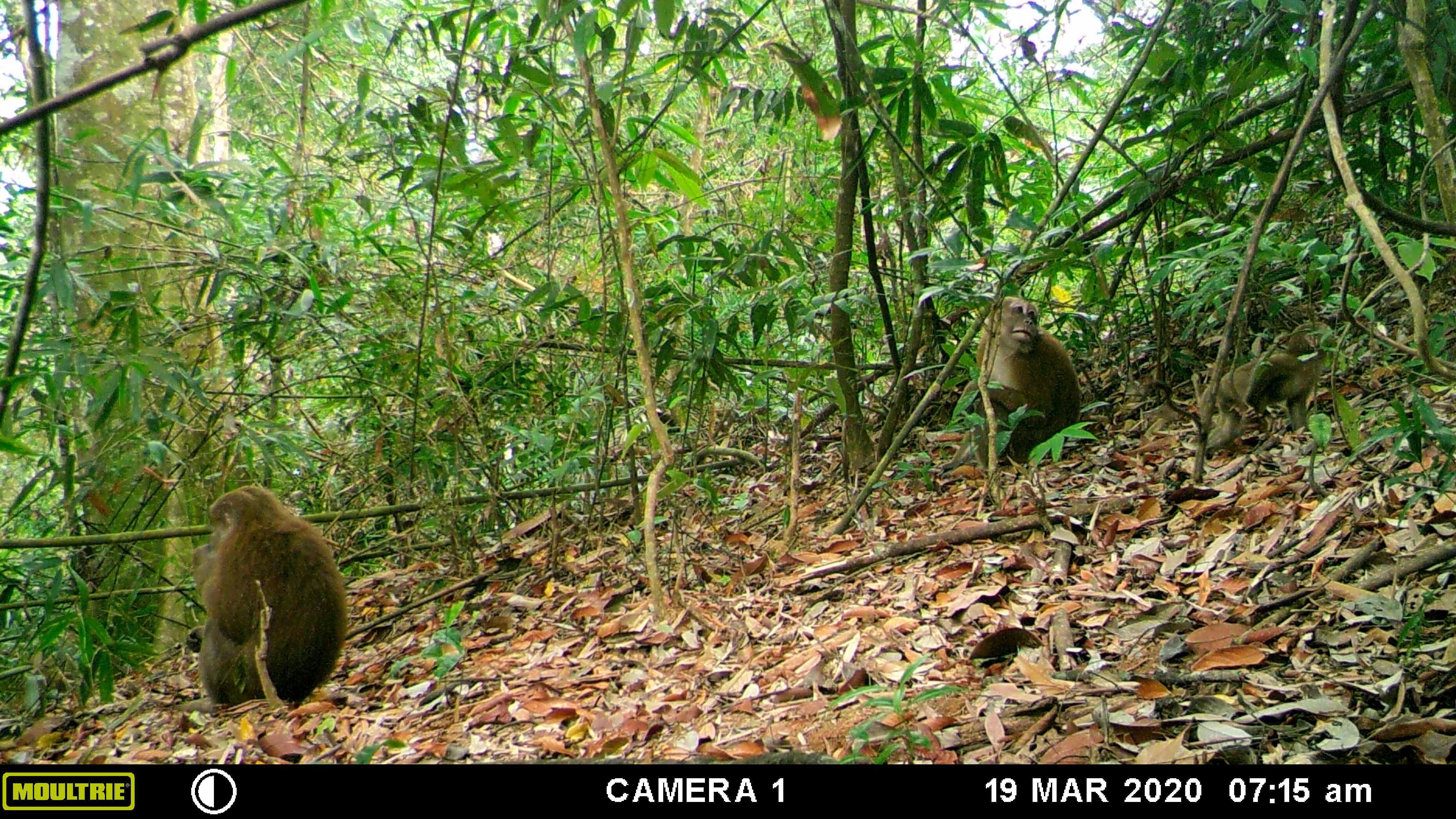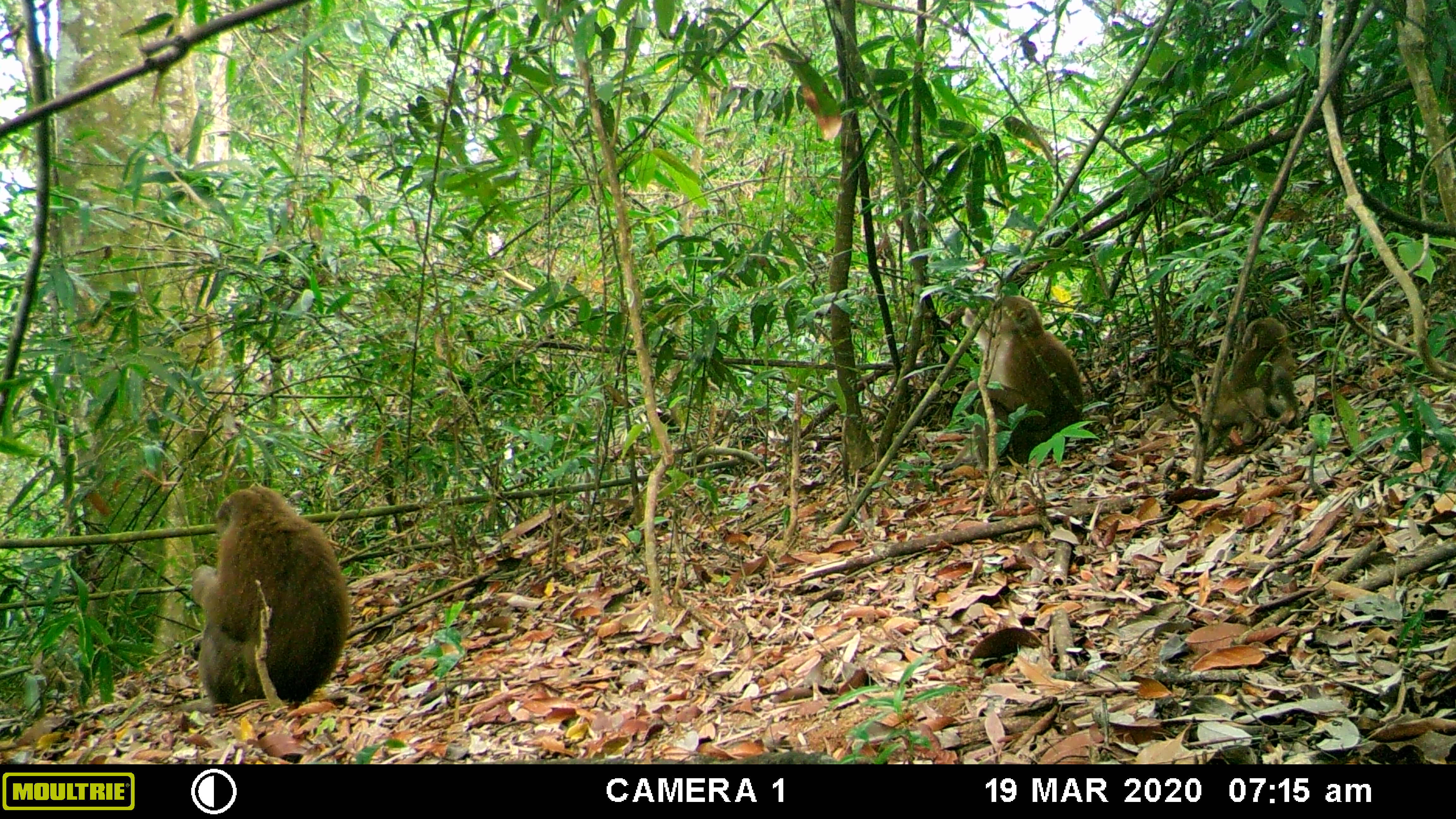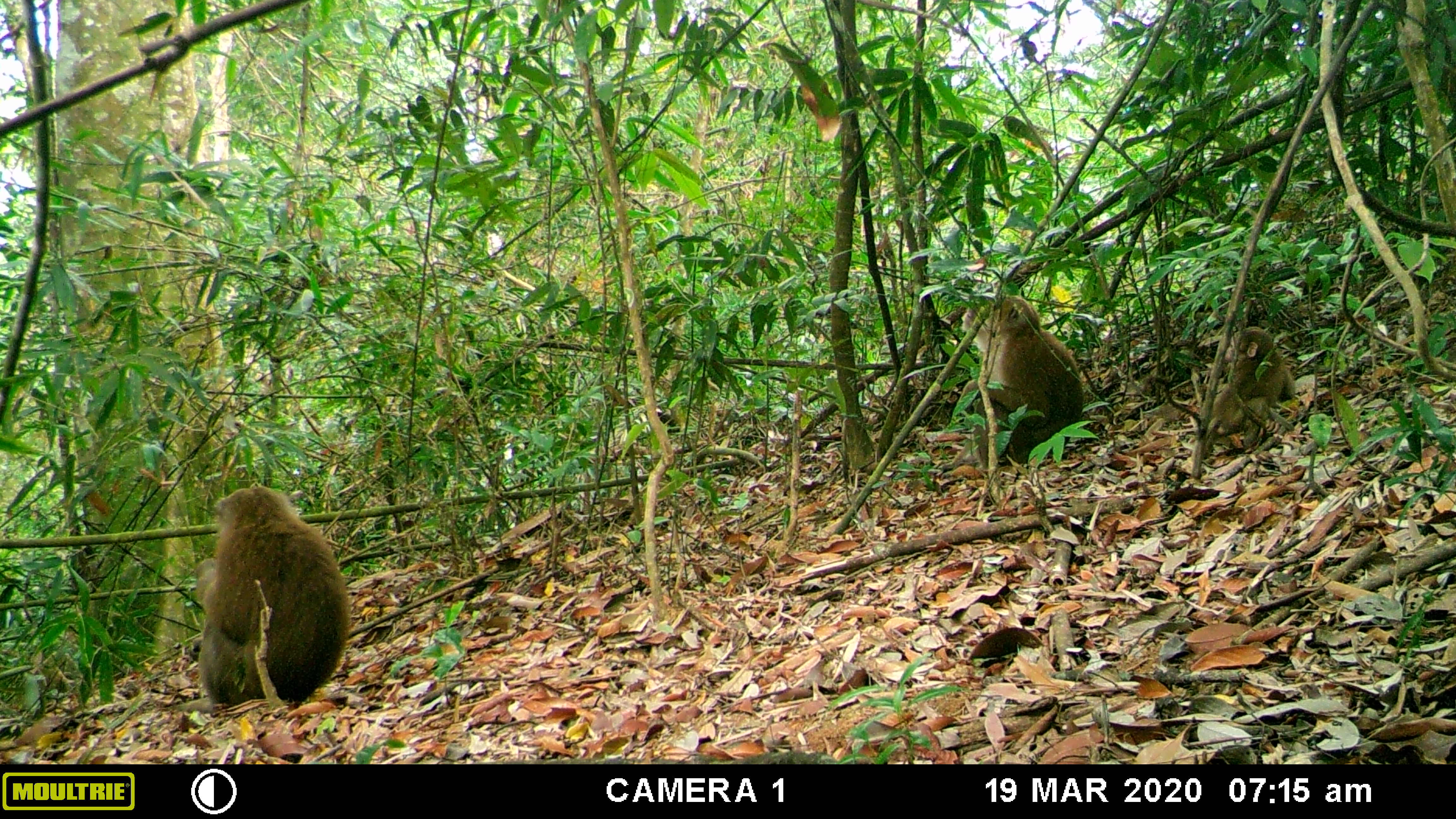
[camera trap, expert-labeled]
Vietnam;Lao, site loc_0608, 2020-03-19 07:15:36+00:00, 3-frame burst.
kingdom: Animalia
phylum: Chordata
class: Mammalia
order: Primates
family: Cercopithecidae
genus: Macaca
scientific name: Macaca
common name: macaques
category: assam or rhesus macaque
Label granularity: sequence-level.